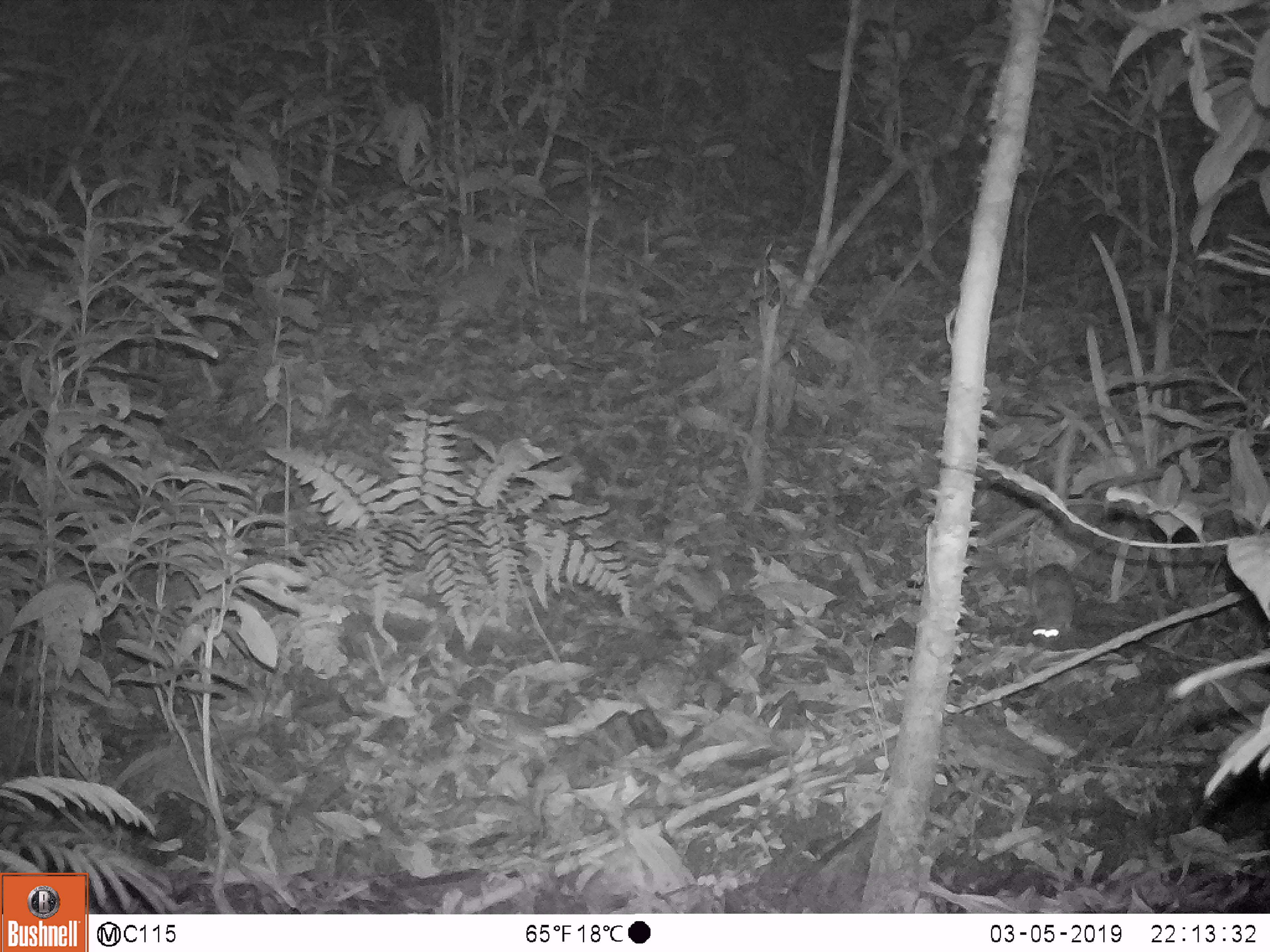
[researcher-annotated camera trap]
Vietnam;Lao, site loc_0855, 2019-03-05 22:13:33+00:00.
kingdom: Animalia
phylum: Chordata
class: Mammalia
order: Rodentia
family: Muridae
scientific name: Muridae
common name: old-world mice and rats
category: unidentified murid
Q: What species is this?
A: Unidentified murid (old-world mice and rats) (Muridae).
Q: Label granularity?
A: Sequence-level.